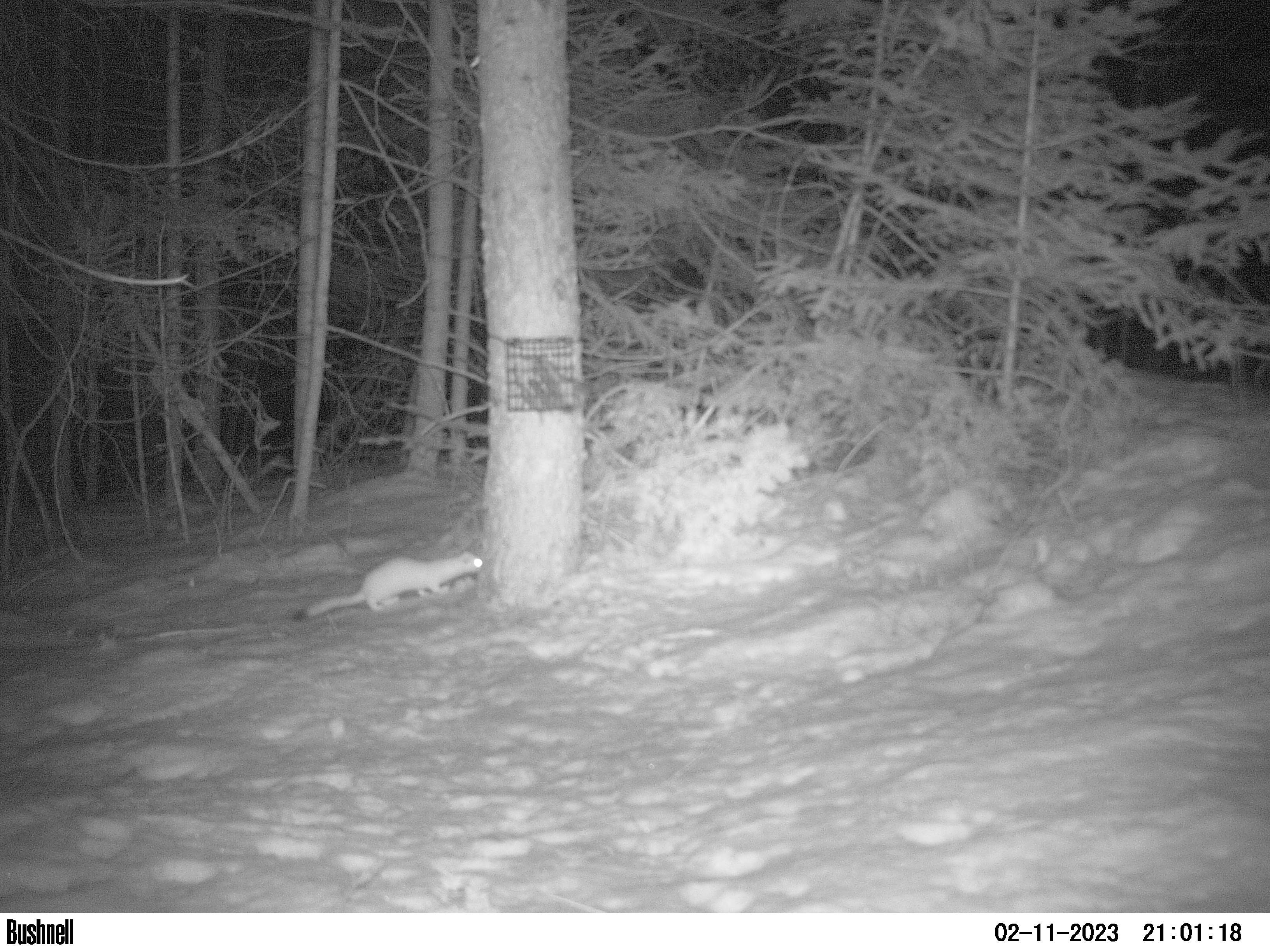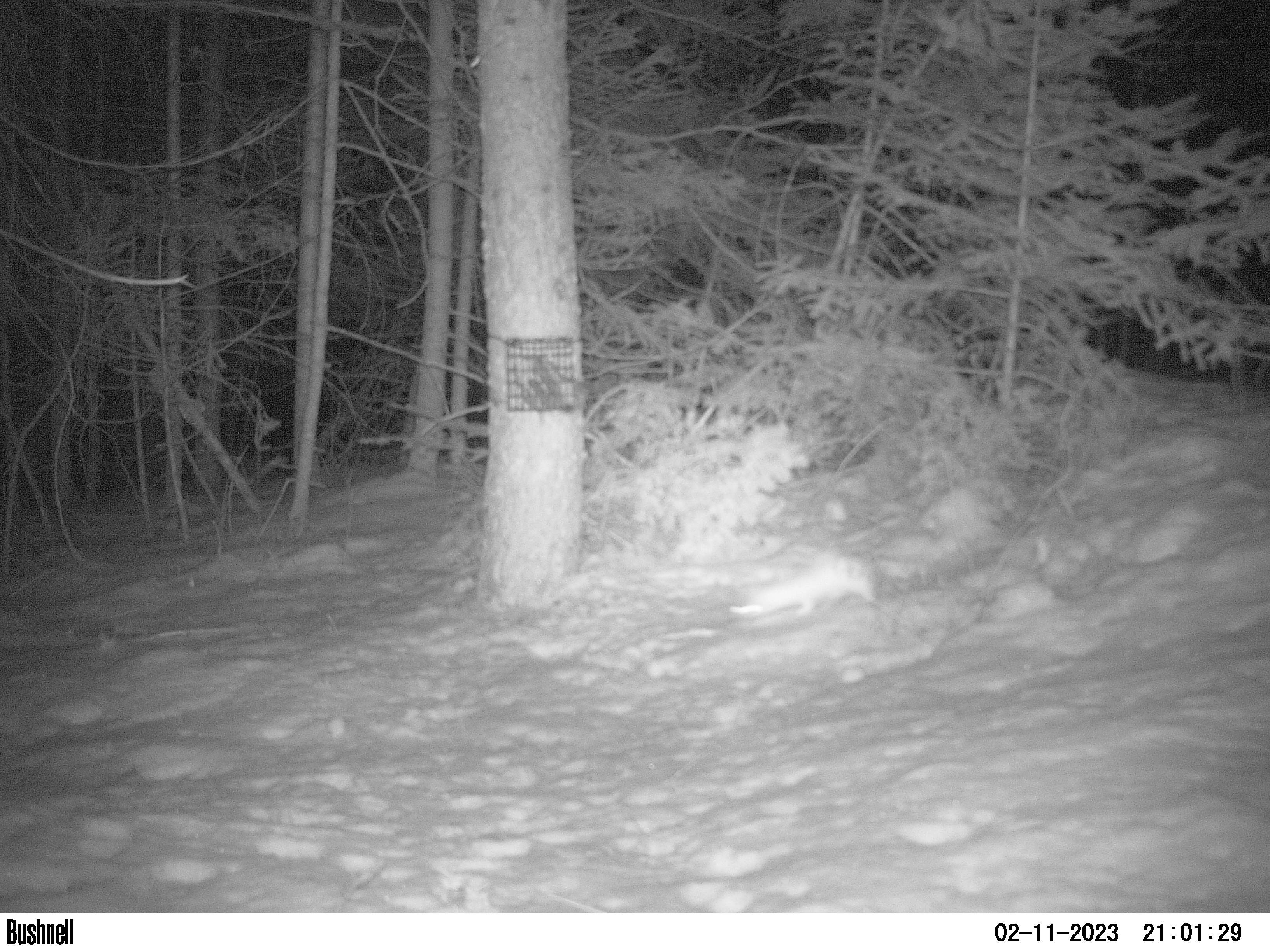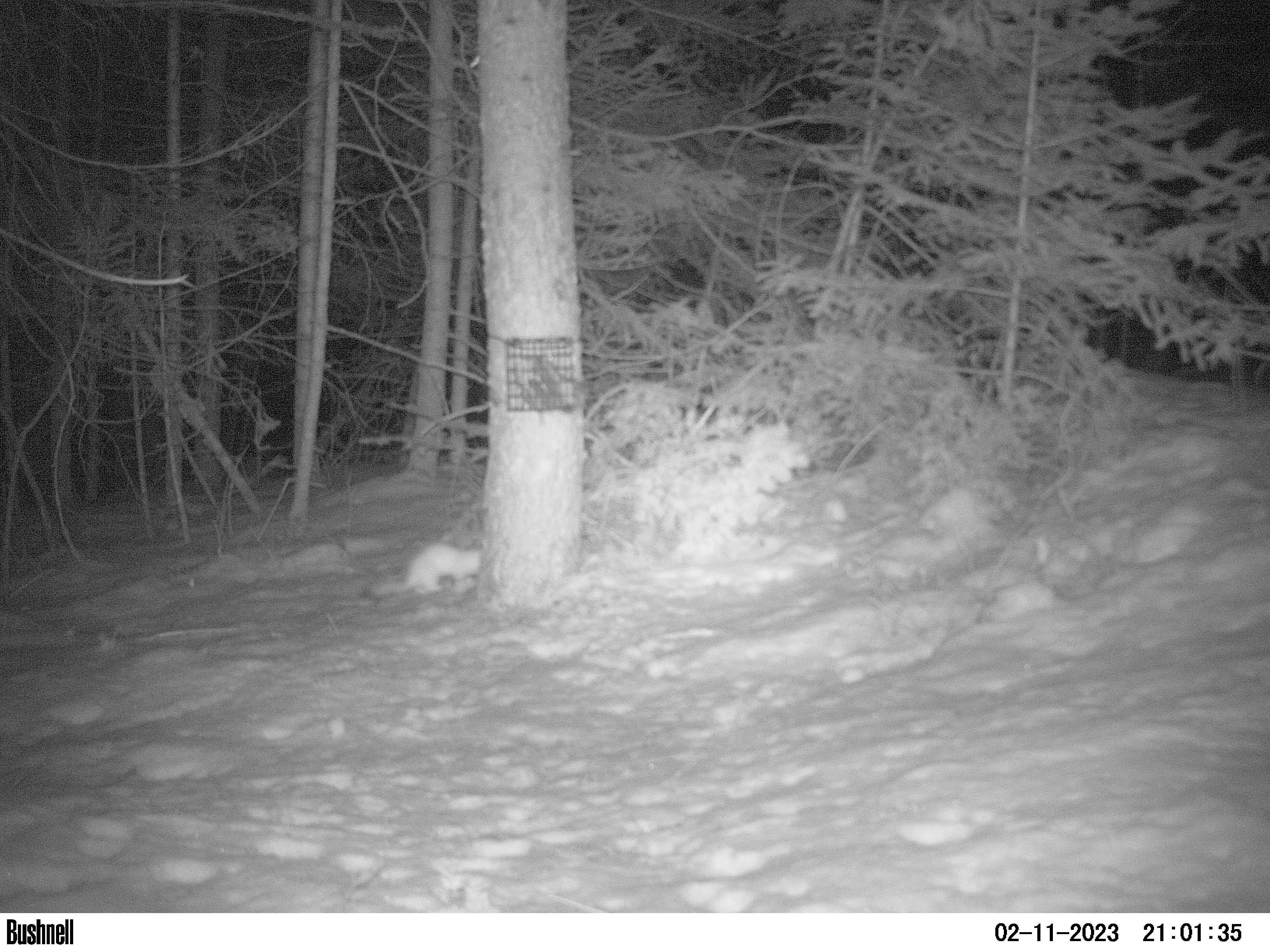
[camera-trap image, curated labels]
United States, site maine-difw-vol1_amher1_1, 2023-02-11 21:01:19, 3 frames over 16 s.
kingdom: Animalia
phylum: Chordata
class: Mammalia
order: Carnivora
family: Mustelidae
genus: Neogale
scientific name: Neogale frenata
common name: long-tailed weasel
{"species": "long-tailed weasel (Neogale frenata)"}